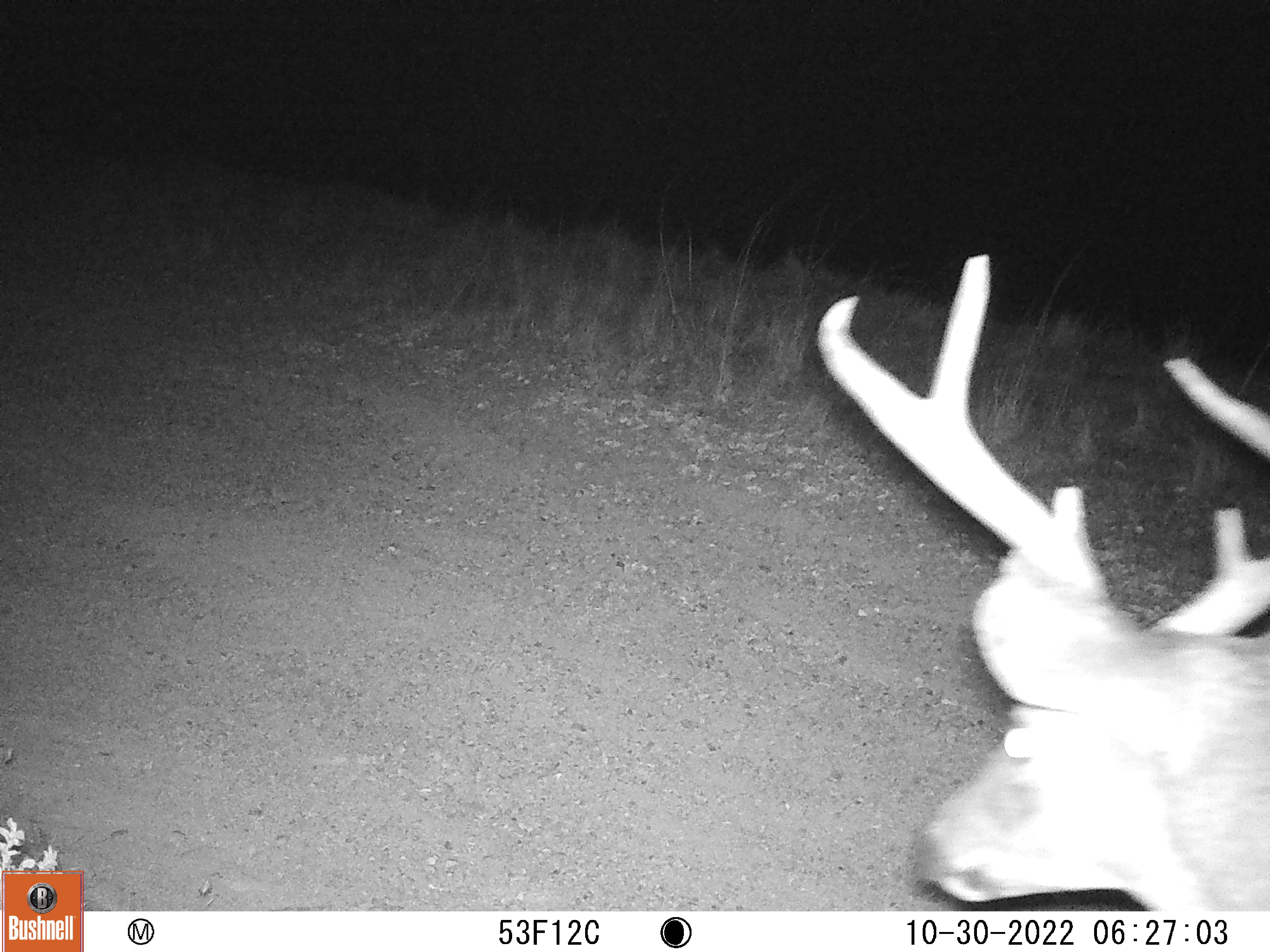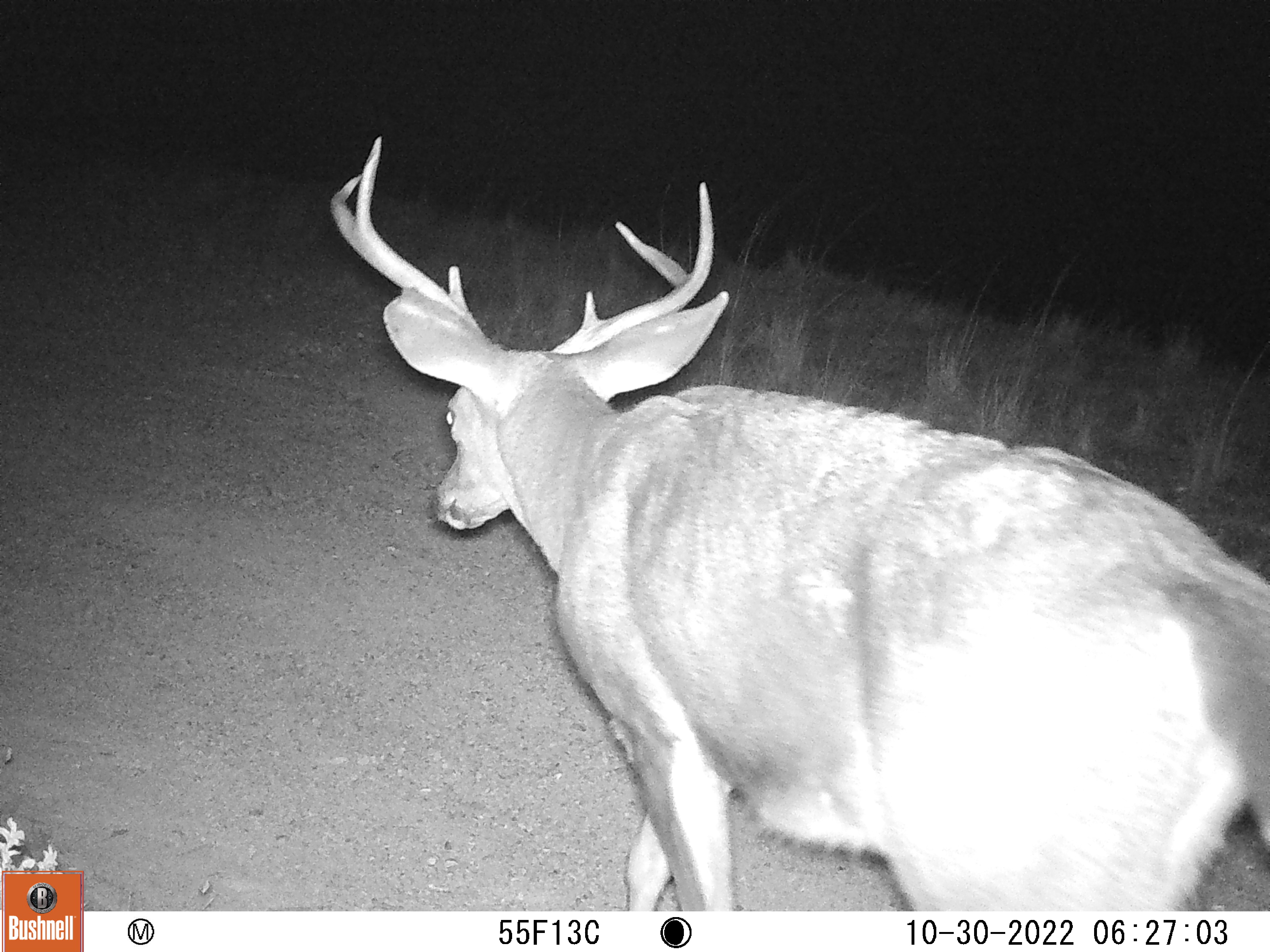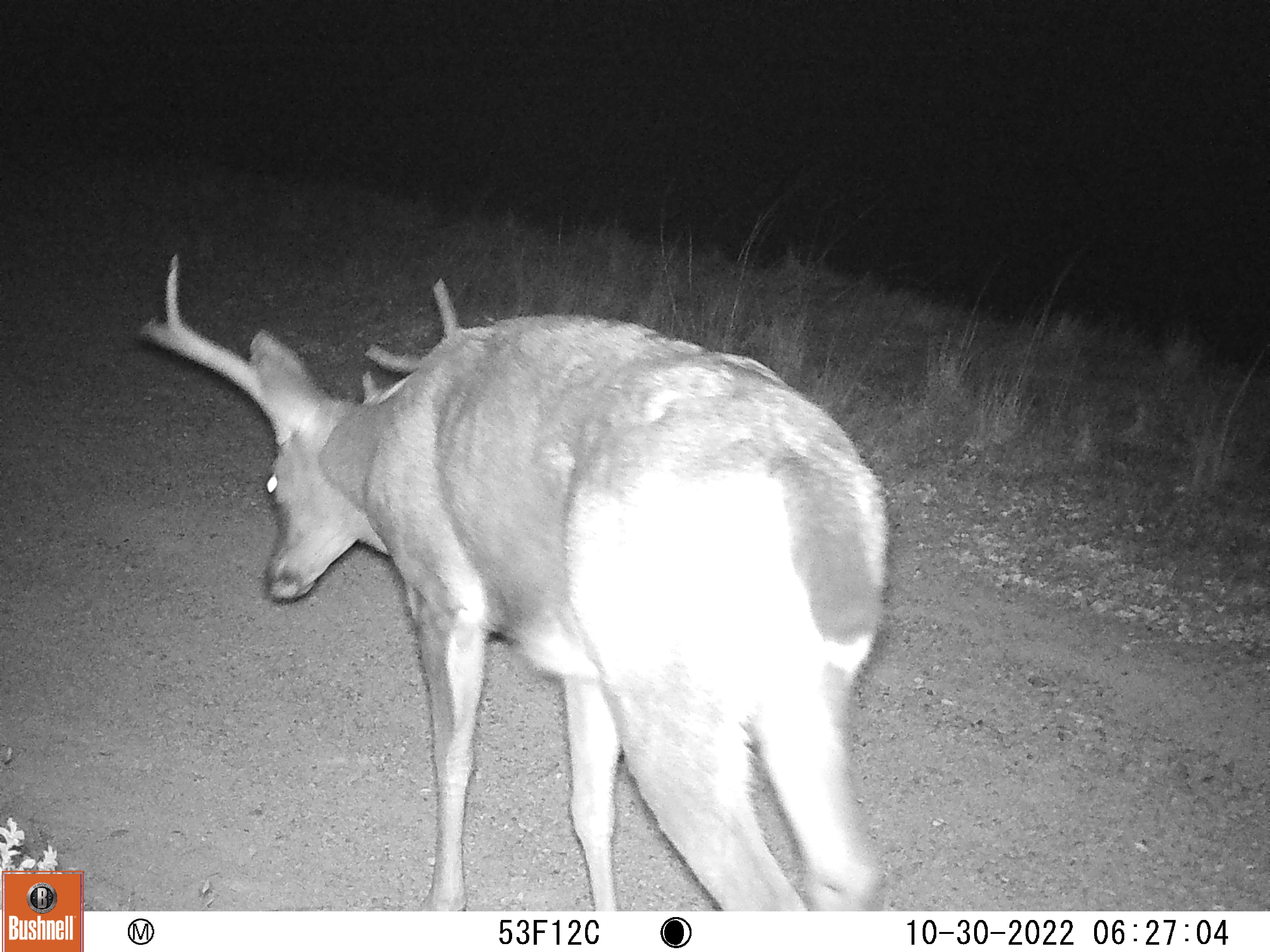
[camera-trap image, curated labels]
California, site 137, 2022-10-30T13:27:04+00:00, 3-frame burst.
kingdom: Animalia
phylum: Chordata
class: Mammalia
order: Artiodactyla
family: Cervidae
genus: Odocoileus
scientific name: Odocoileus hemionus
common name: mule deer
Mule deer (Odocoileus hemionus).